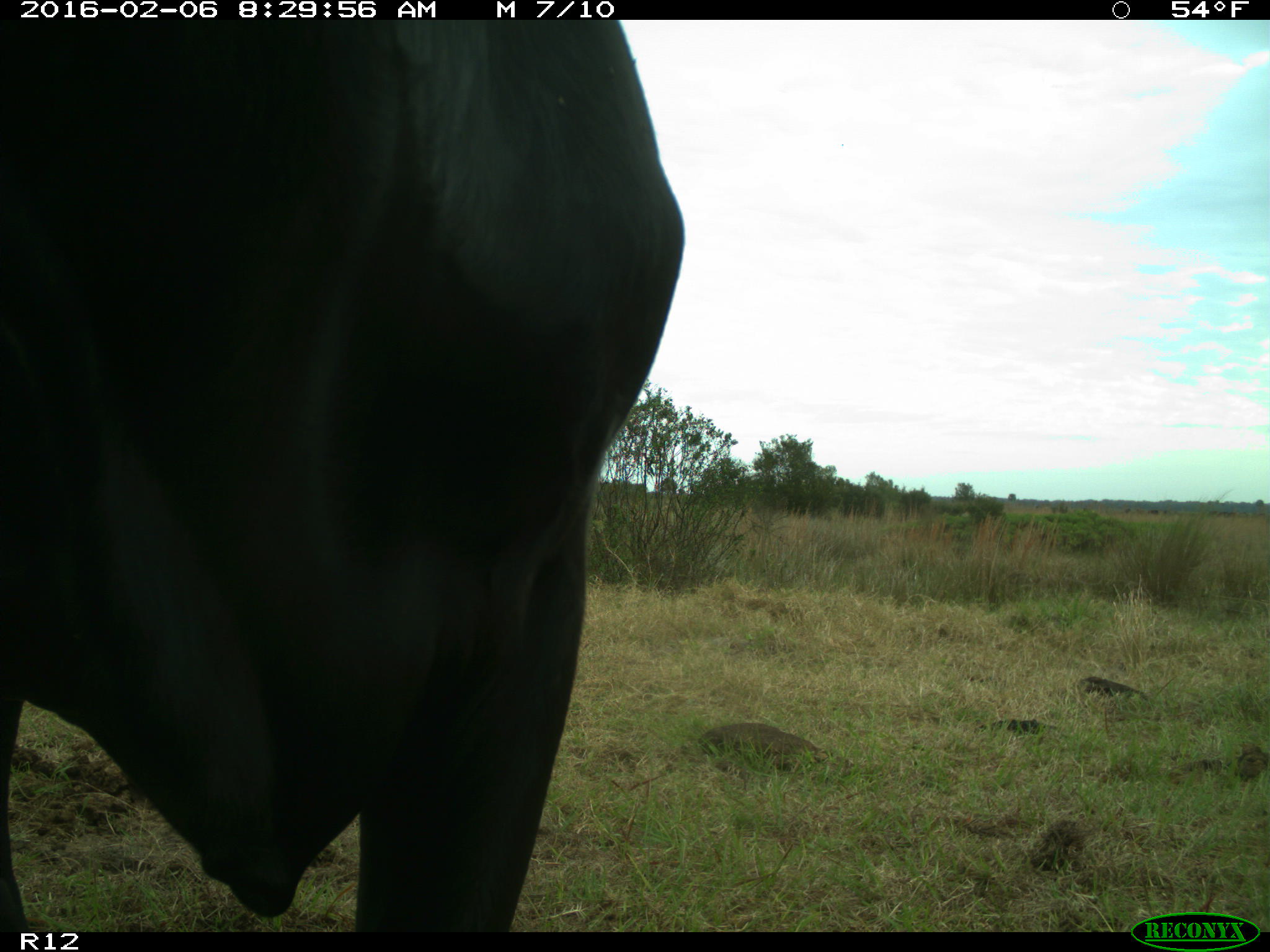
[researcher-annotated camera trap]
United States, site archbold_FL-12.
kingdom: Animalia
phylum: Chordata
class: Mammalia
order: Artiodactyla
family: Bovidae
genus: Bos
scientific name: Bos taurus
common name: domestic cow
Bos taurus (domestic cow).